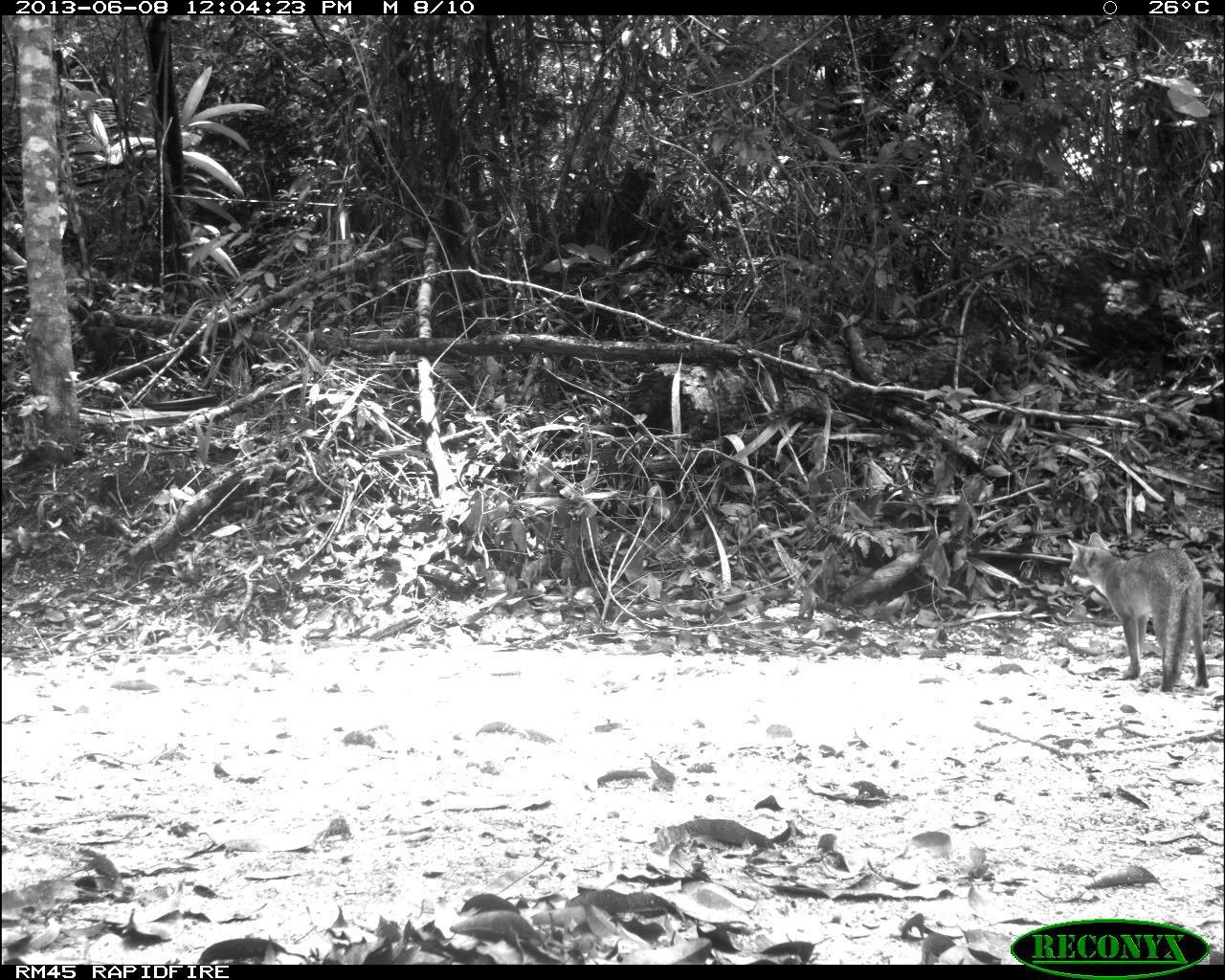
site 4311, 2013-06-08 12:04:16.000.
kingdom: Animalia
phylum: Chordata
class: Mammalia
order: Carnivora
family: Canidae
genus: Urocyon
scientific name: Urocyon cinereoargenteus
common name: gray fox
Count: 1.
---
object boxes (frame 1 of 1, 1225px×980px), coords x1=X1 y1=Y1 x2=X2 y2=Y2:
urocyon cinereoargenteus: x1=1065 y1=531 x2=1208 y2=692